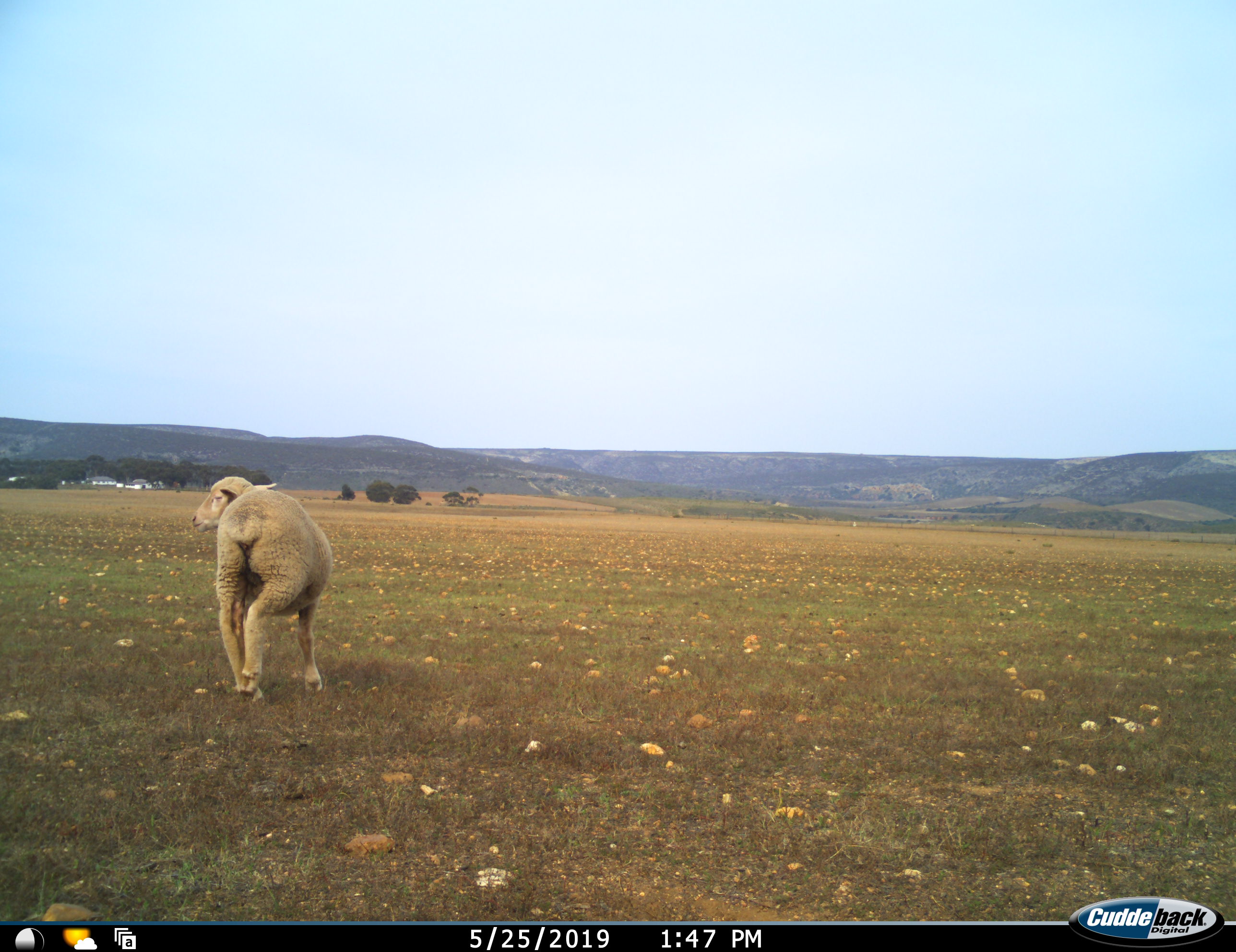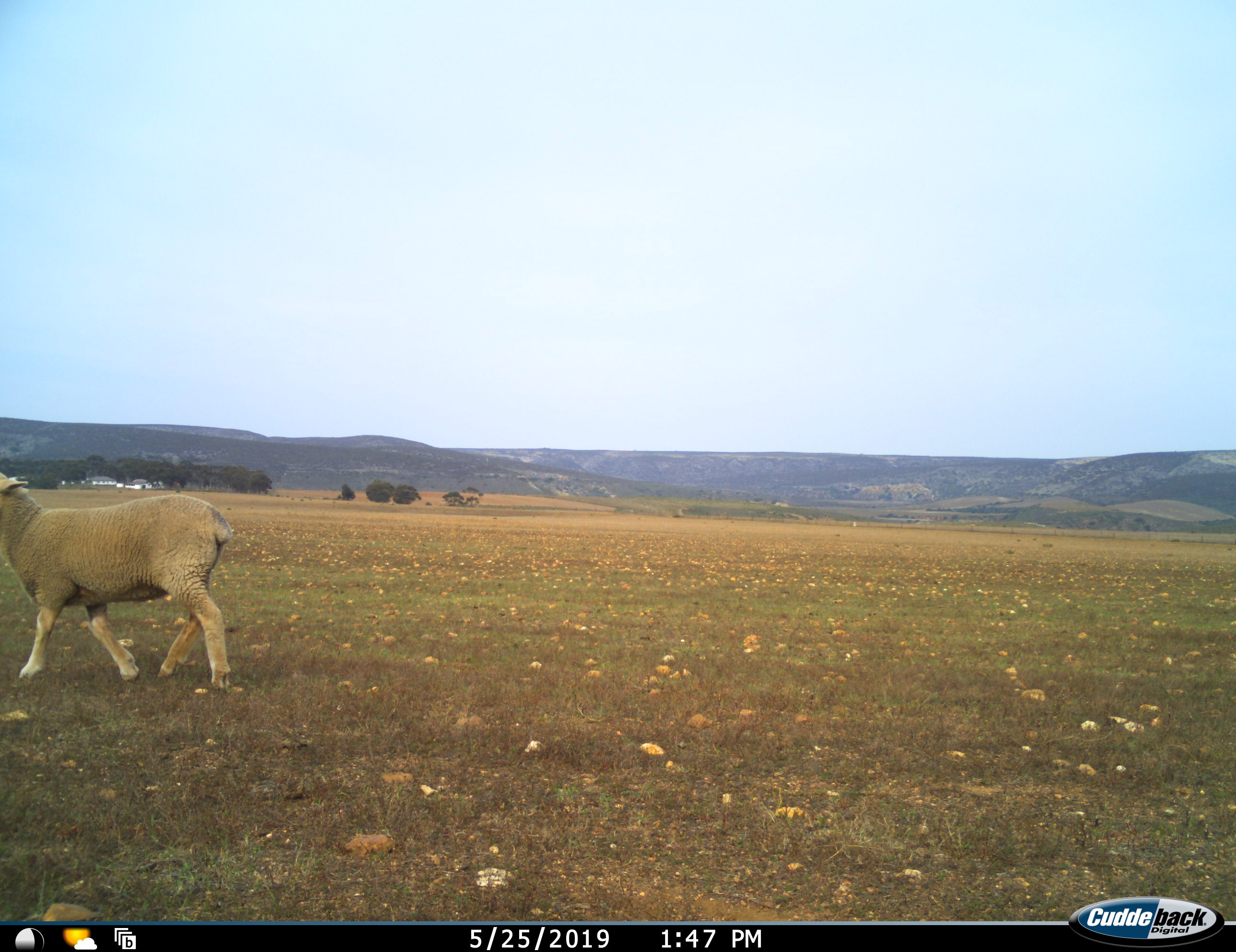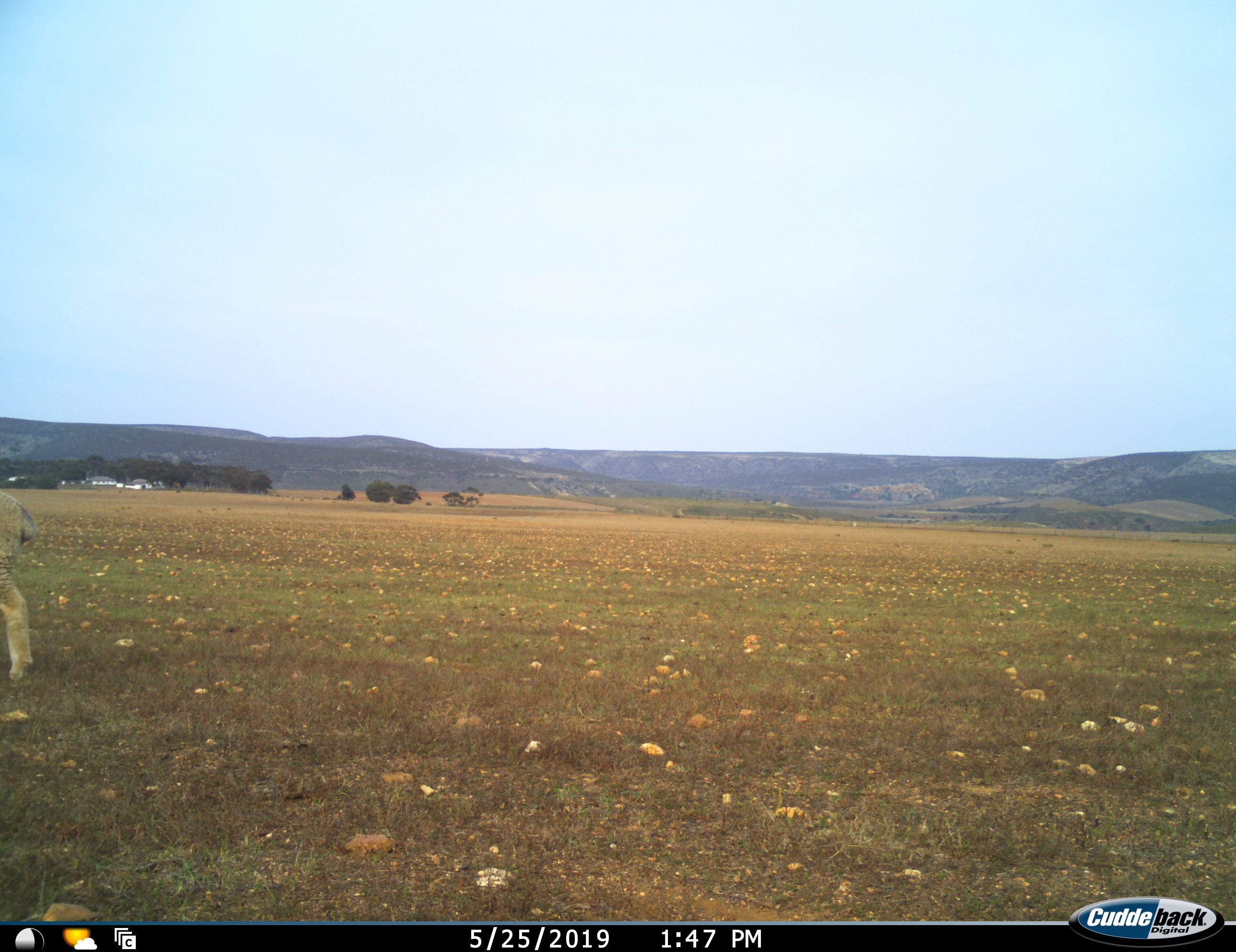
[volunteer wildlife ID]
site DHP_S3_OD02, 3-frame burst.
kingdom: Animalia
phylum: Chordata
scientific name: Vertebrata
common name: domestic animal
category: domesticanimal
Domesticanimal (domestic animal) (Vertebrata), count 1. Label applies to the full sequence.